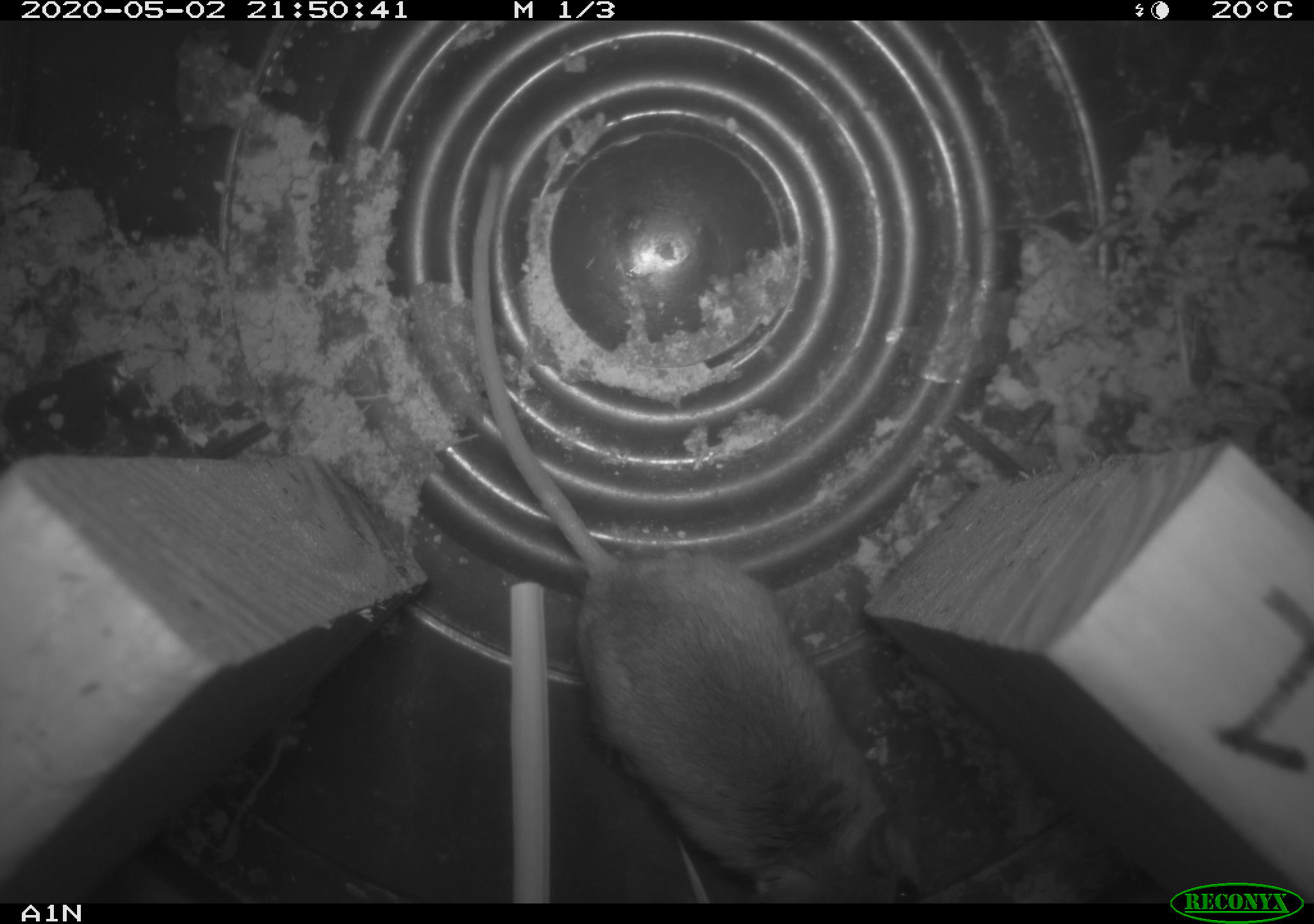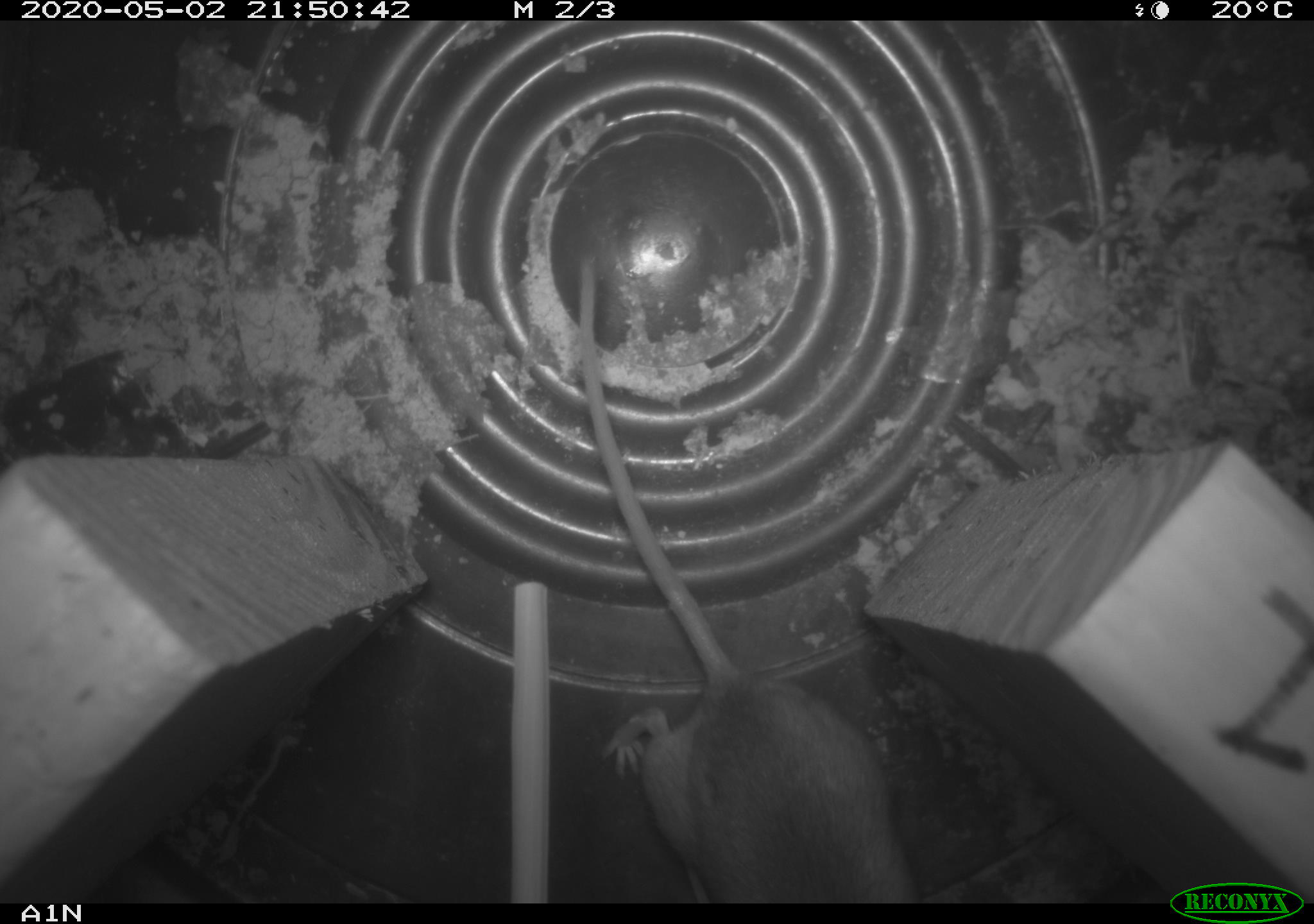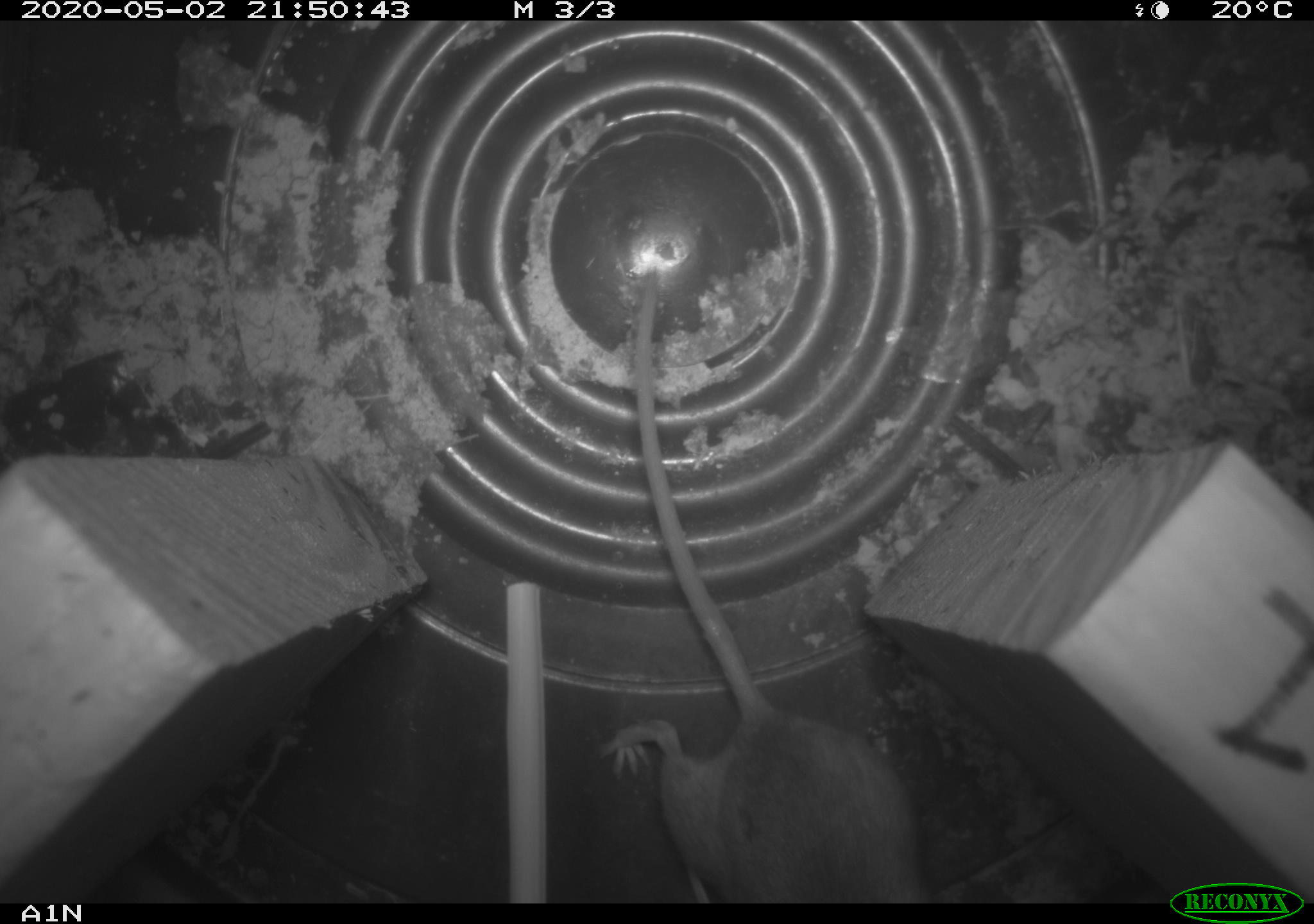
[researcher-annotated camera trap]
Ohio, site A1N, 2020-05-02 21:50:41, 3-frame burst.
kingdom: Animalia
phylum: Chordata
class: Mammalia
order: Rodentia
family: Cricetidae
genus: Peromyscus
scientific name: Peromyscus leucopus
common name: white-footed mouse